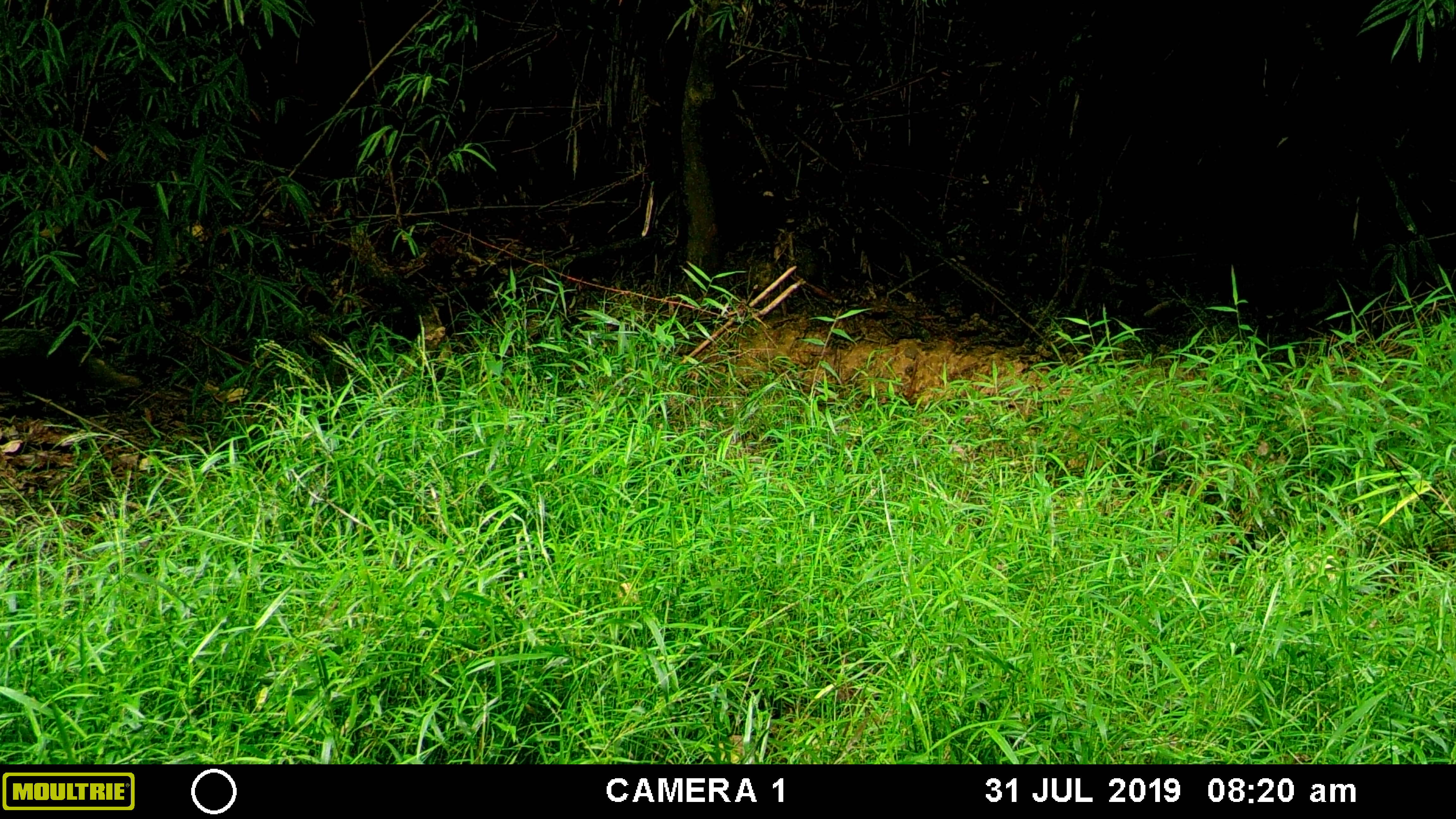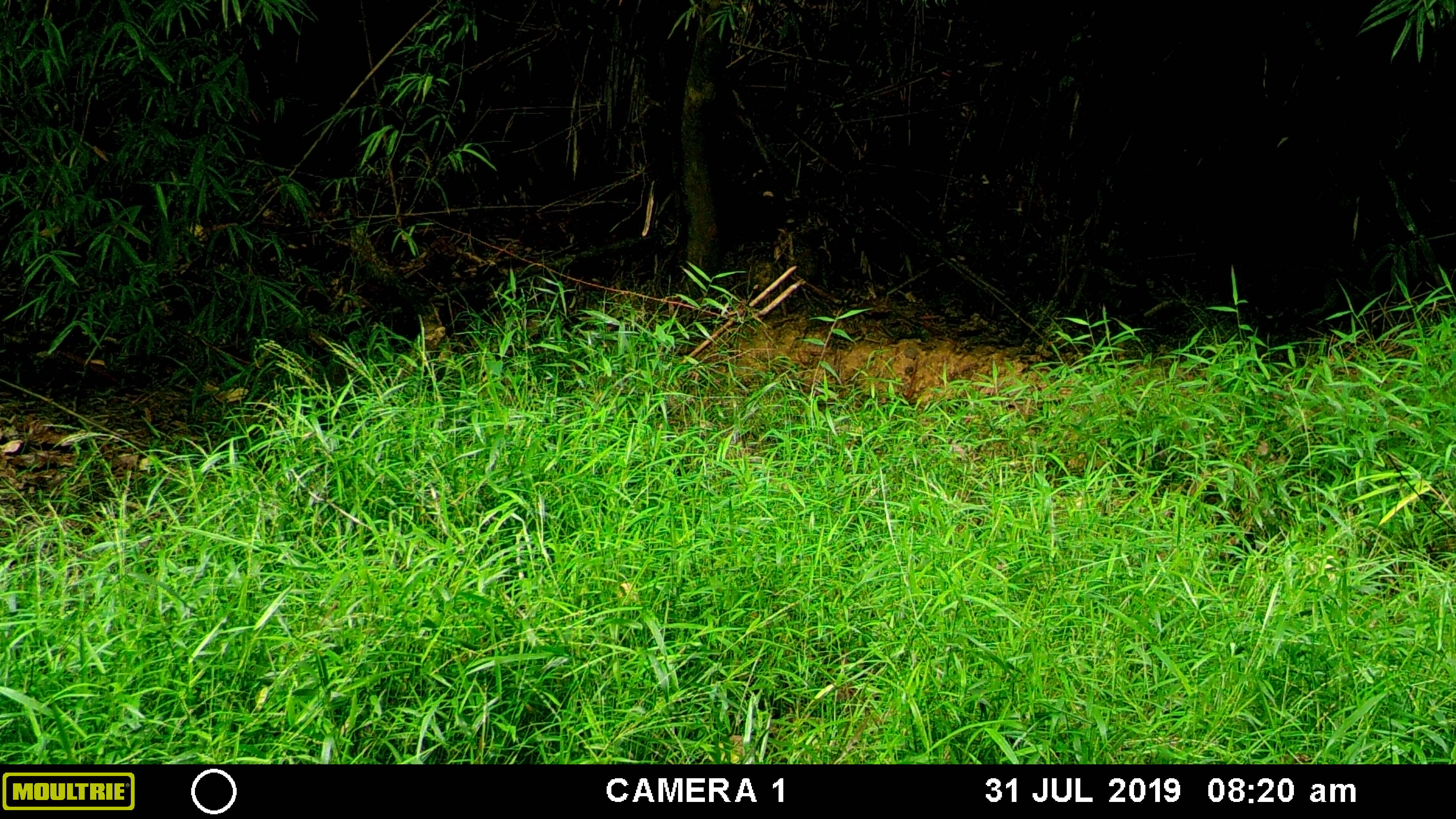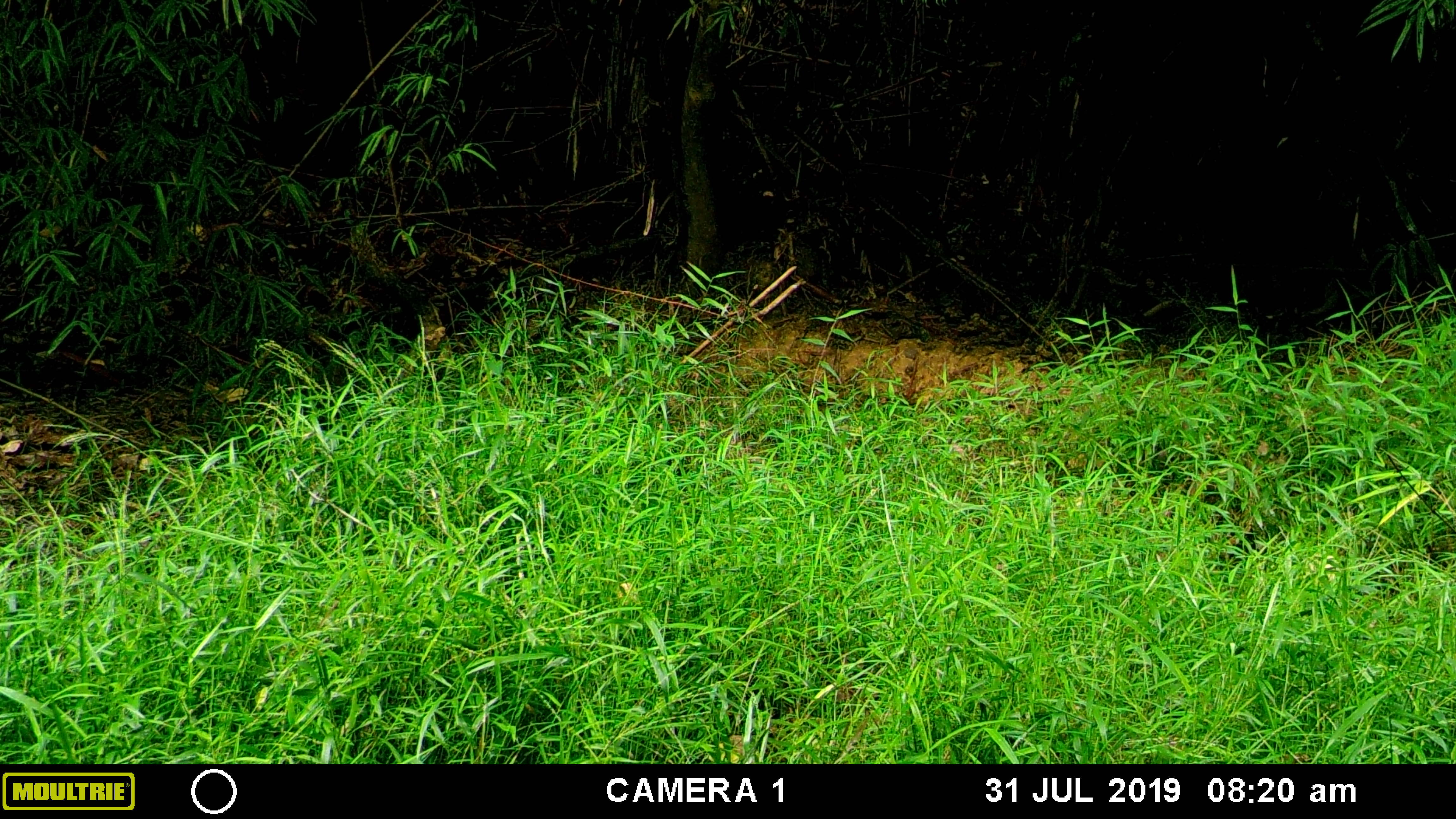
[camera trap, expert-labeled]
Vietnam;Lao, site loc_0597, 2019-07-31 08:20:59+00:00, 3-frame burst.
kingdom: Animalia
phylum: Chordata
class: Mammalia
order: Carnivora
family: Herpestidae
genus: Urva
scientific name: Urva urva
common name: crab-eating mongoose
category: crab eating mongoose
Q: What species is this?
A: Crab eating mongoose (crab-eating mongoose) (Urva urva).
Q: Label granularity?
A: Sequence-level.